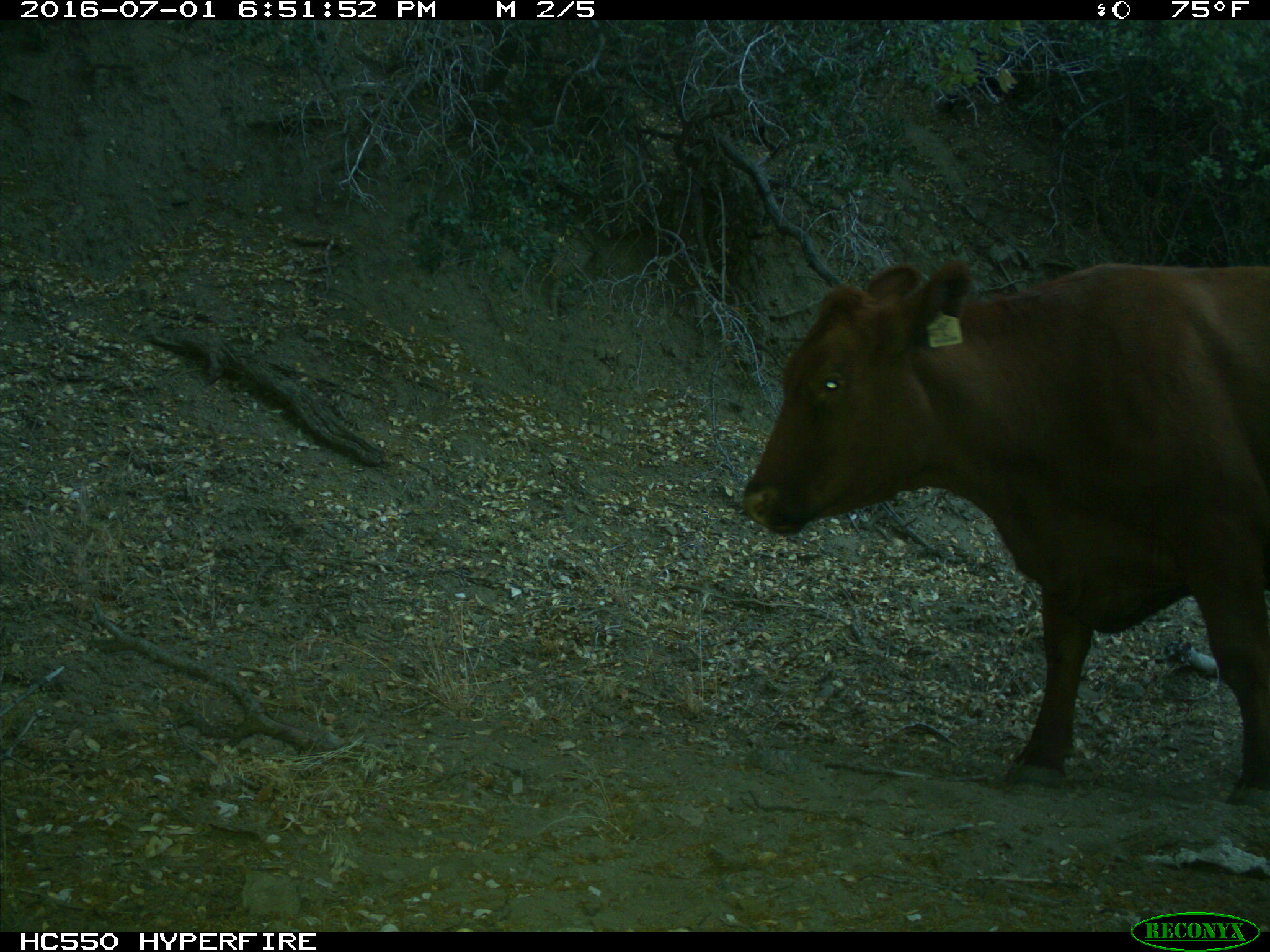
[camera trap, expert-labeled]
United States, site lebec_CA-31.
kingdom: Animalia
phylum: Chordata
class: Mammalia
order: Artiodactyla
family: Bovidae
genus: Bos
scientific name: Bos taurus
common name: domestic cow